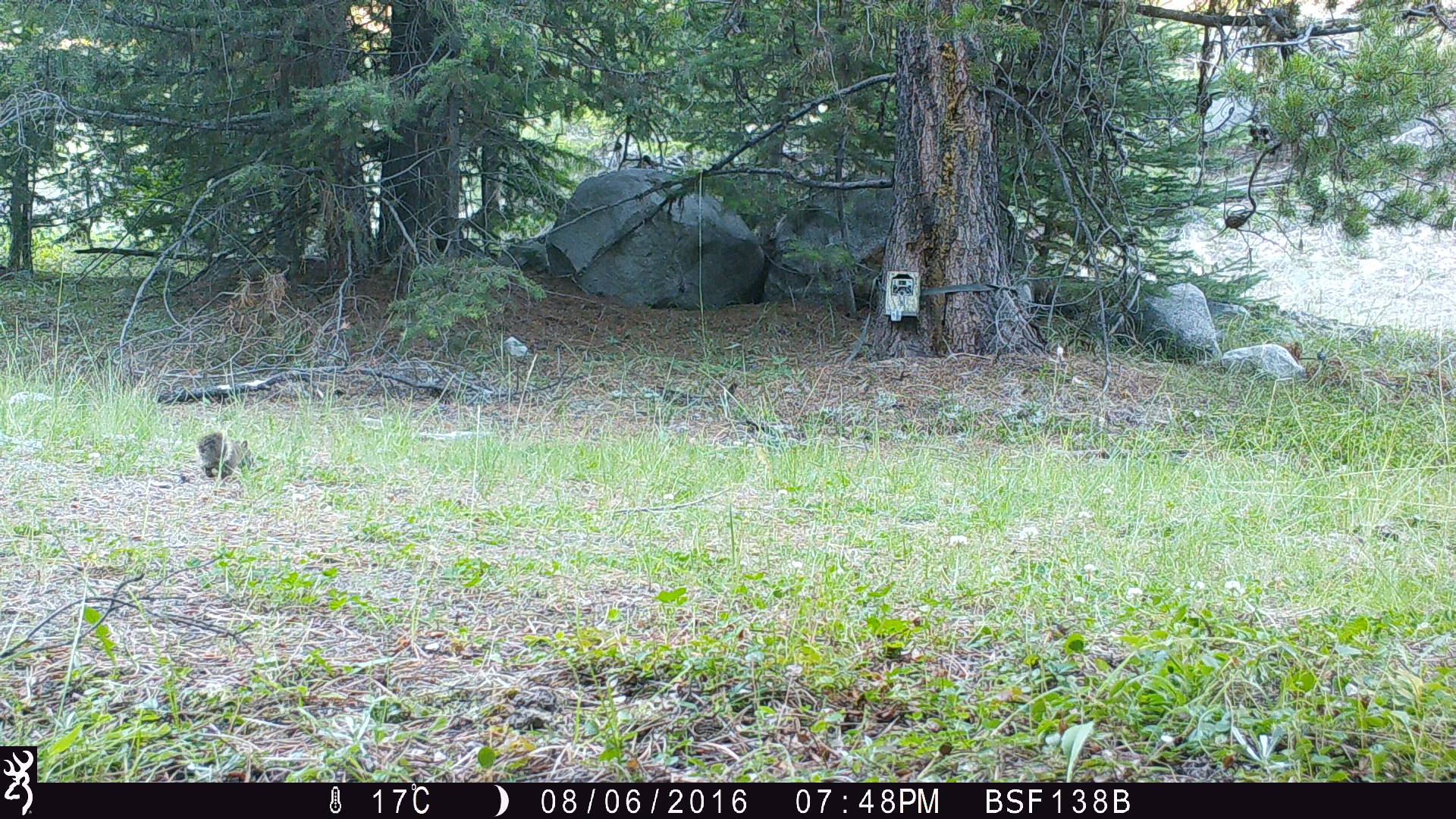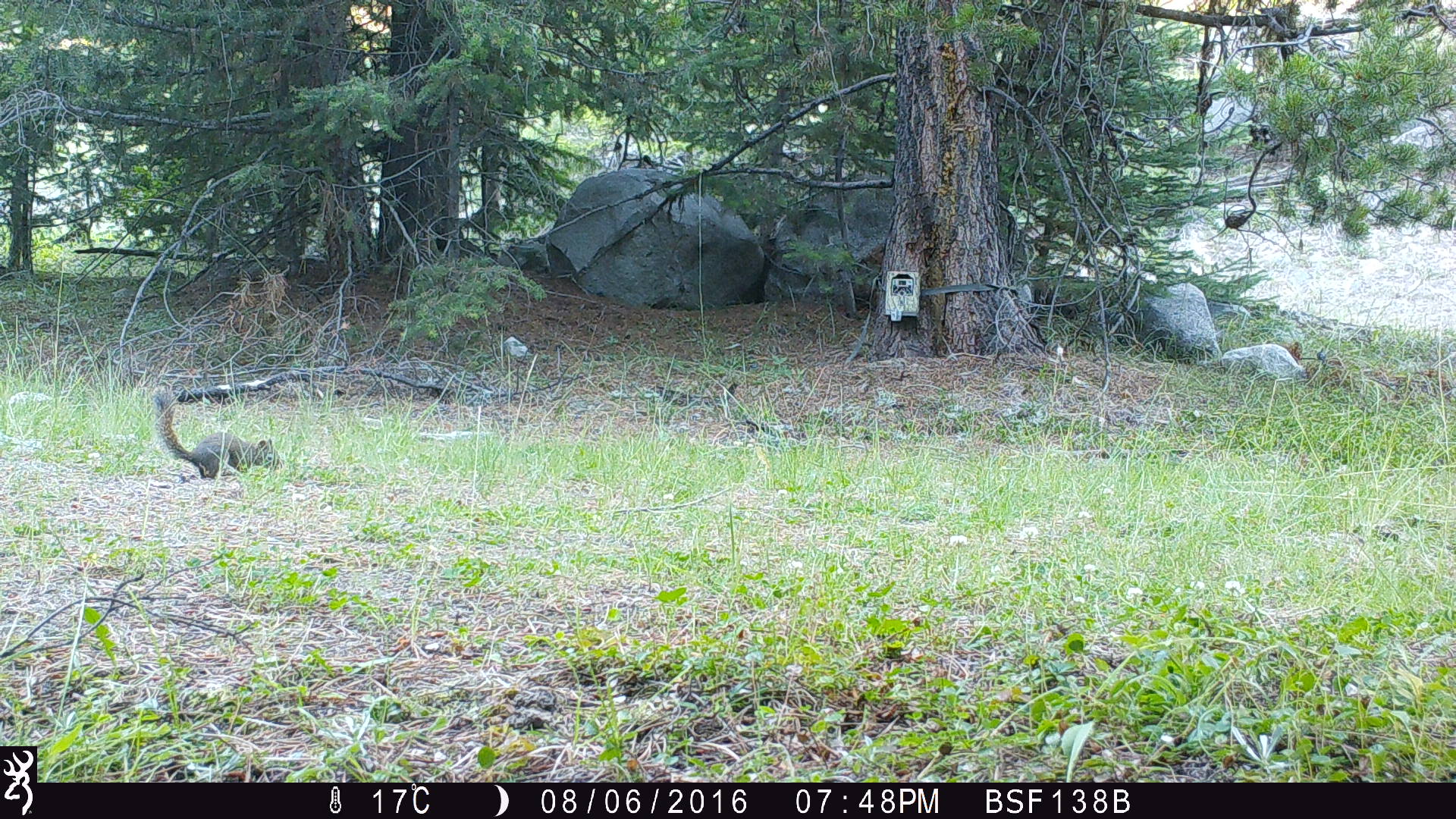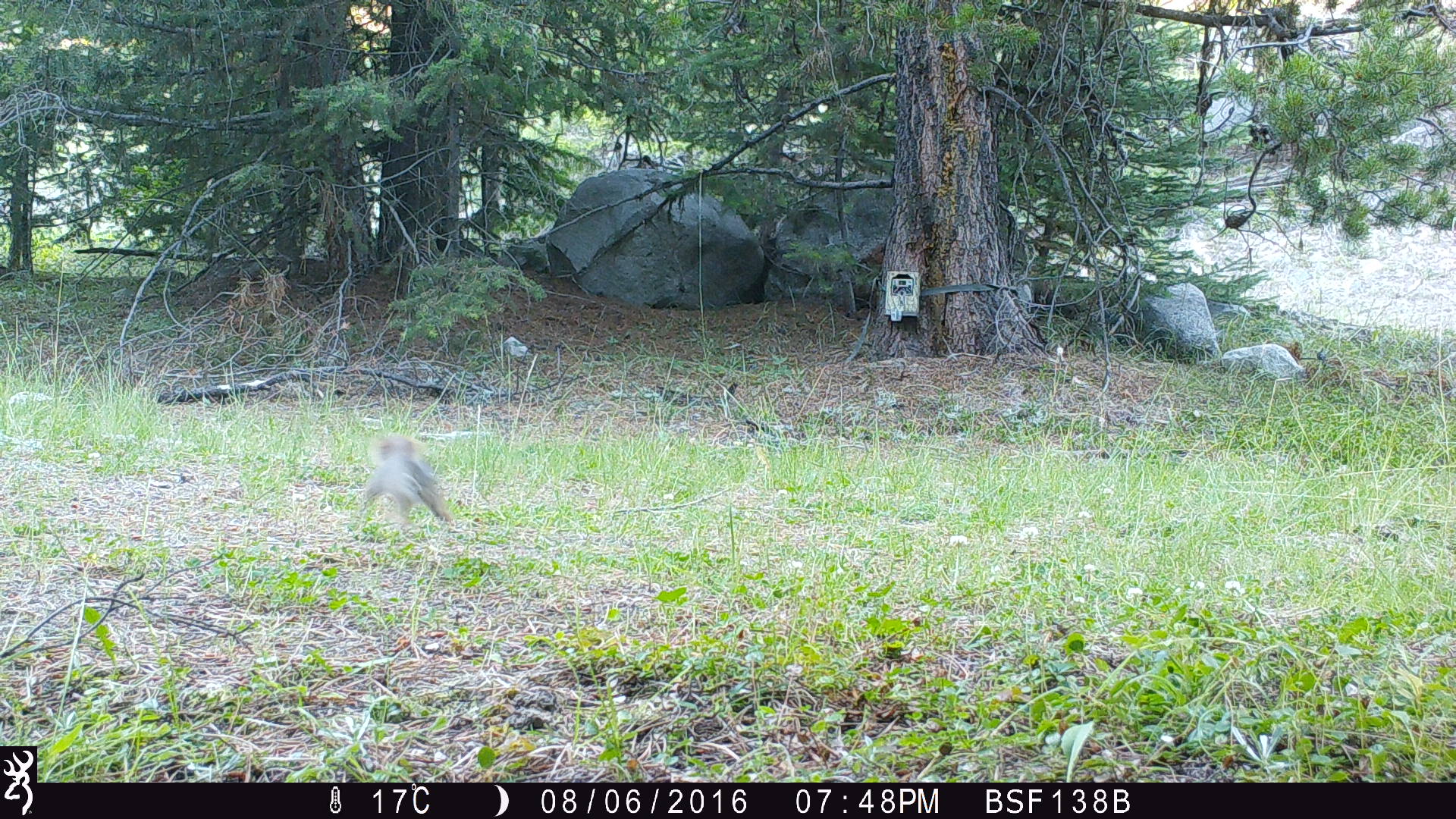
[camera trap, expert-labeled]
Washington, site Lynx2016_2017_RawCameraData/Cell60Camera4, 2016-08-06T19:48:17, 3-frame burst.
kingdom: Animalia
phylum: Chordata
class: Mammalia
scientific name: Mammalia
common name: small mammal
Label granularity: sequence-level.